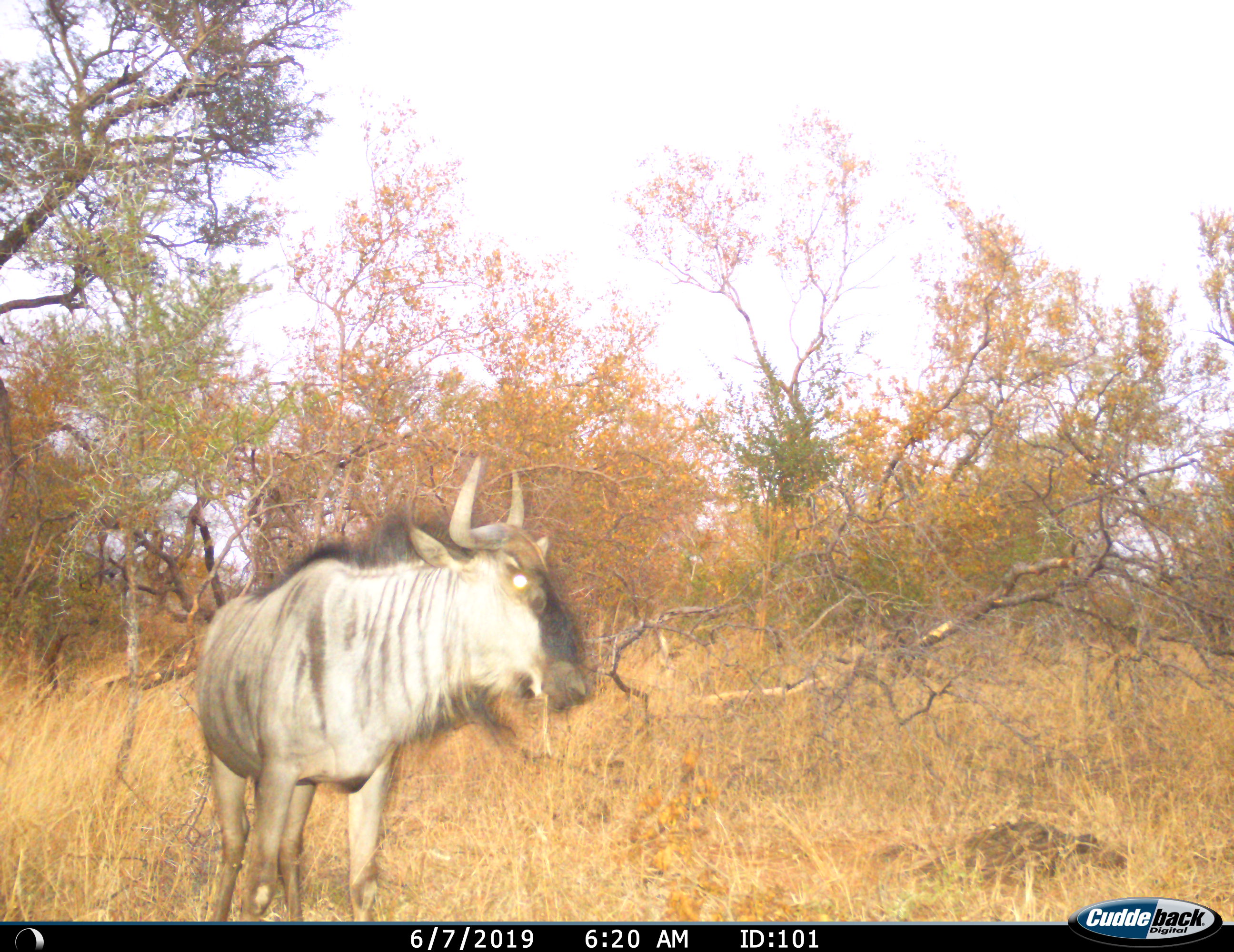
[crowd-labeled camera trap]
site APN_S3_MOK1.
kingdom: Animalia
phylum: Chordata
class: Mammalia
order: Artiodactyla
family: Bovidae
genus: Connochaetes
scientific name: Connochaetes taurinus taurinus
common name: blue wildebeest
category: wildebeestblue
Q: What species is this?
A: Wildebeestblue (blue wildebeest) (Connochaetes taurinus taurinus).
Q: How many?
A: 1.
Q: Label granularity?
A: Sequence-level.